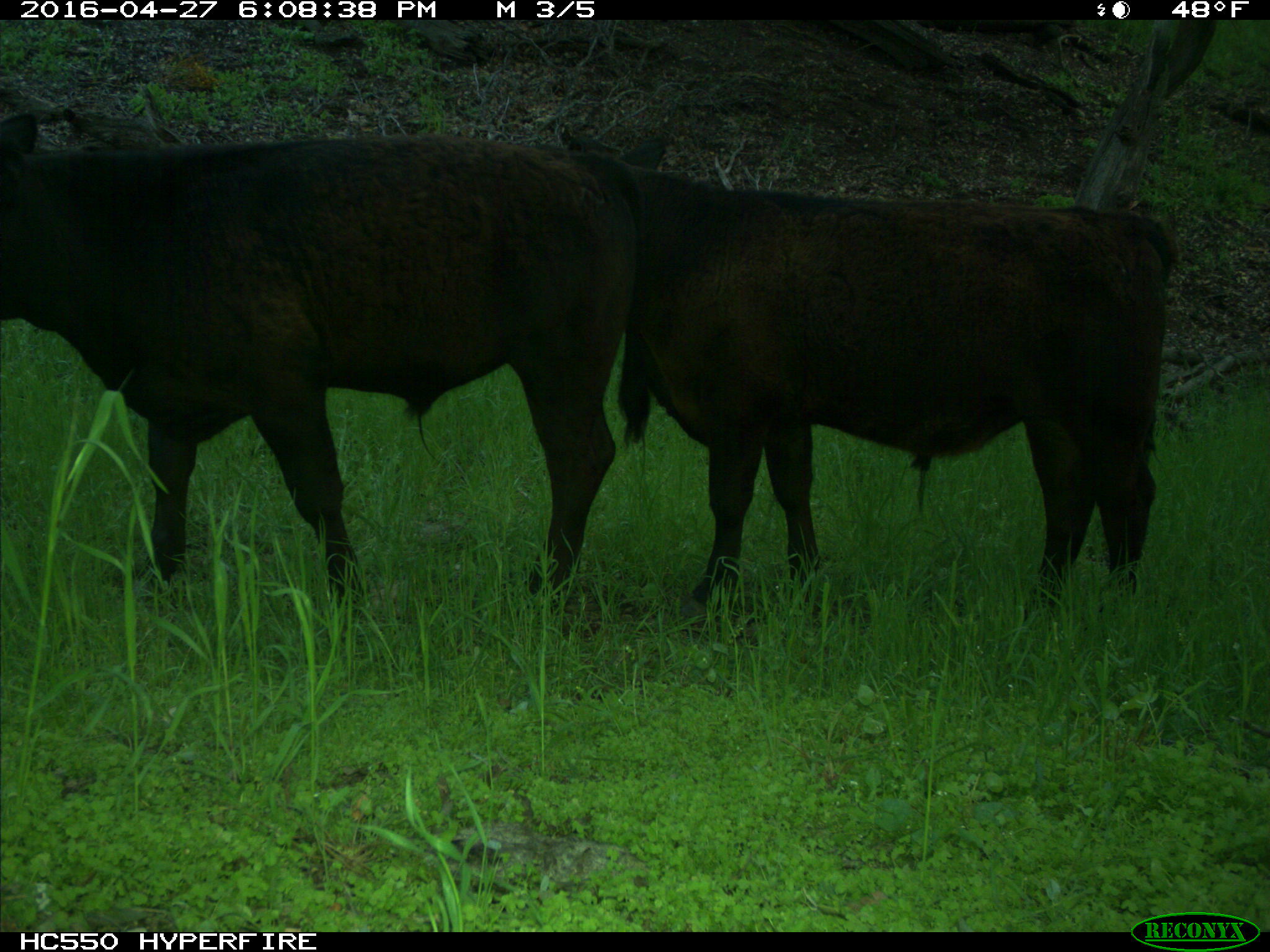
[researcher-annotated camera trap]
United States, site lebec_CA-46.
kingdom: Animalia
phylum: Chordata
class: Mammalia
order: Artiodactyla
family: Bovidae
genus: Bos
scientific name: Bos taurus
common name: domestic cow